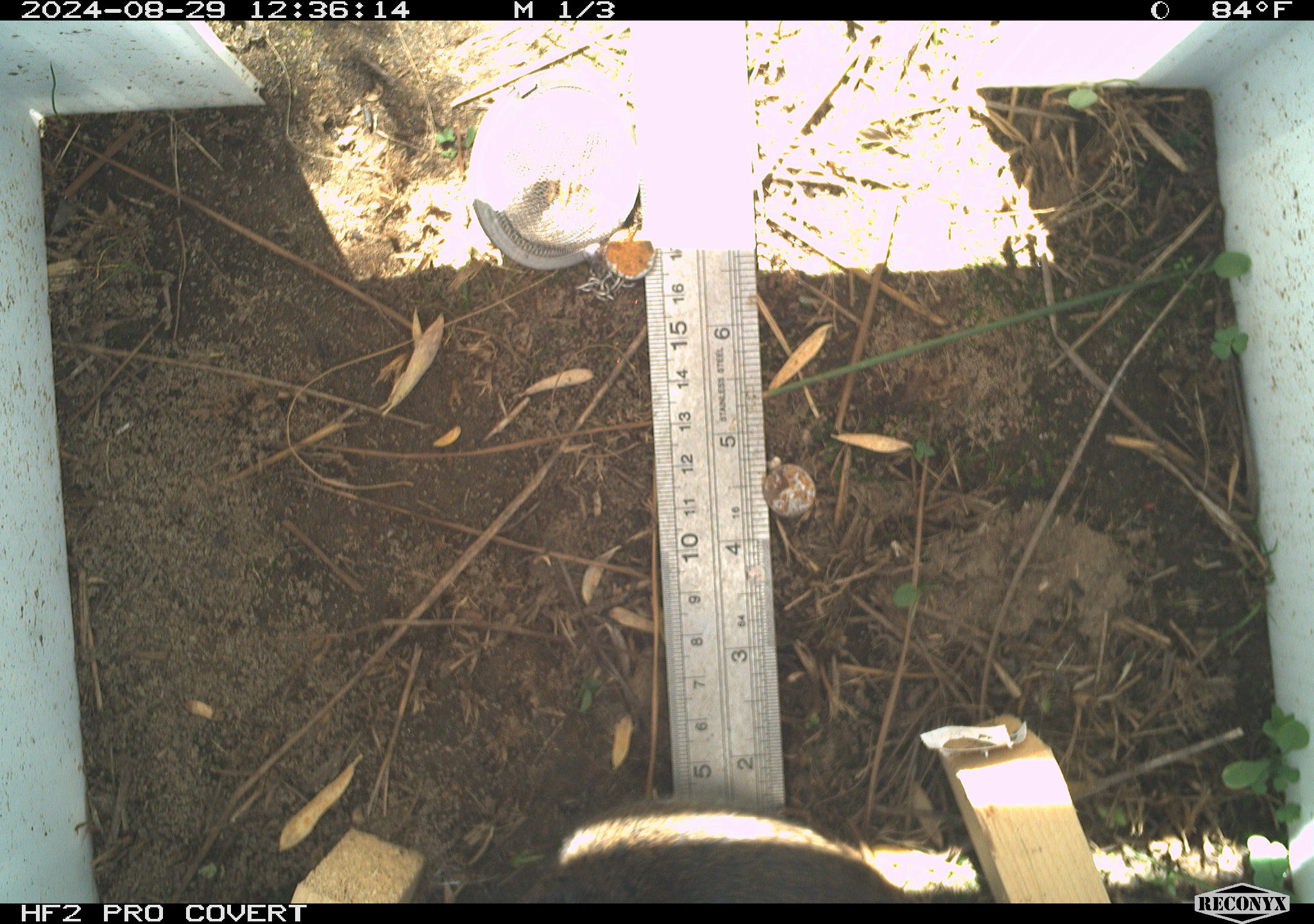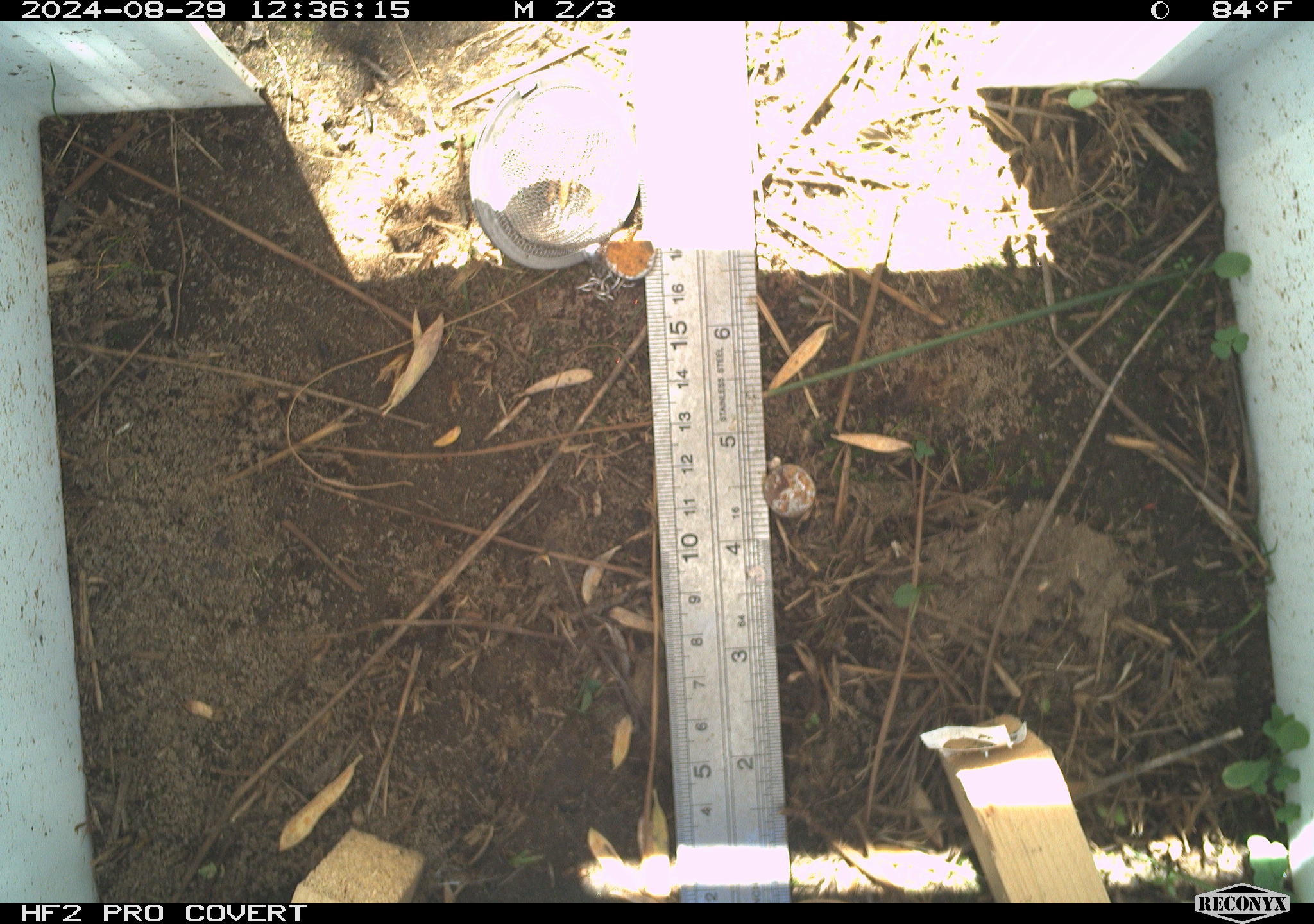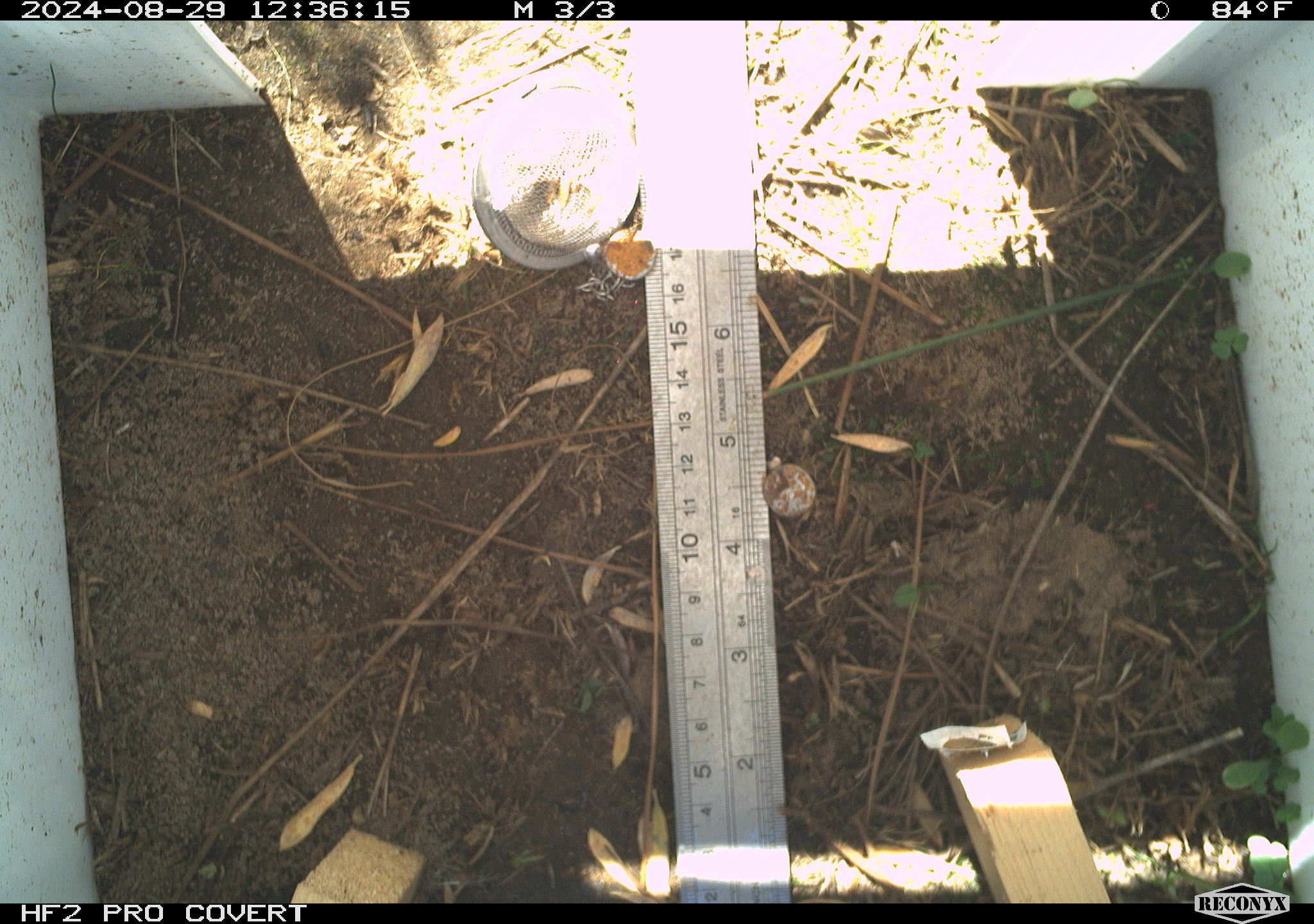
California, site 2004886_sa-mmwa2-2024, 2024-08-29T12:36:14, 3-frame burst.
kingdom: Animalia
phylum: Chordata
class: Mammalia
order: Rodentia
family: Cricetidae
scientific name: Arvicolinae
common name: voles, lemmings, and muskrats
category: arvicolinae subfamily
Arvicolinae subfamily (voles, lemmings, and muskrats) (Arvicolinae).